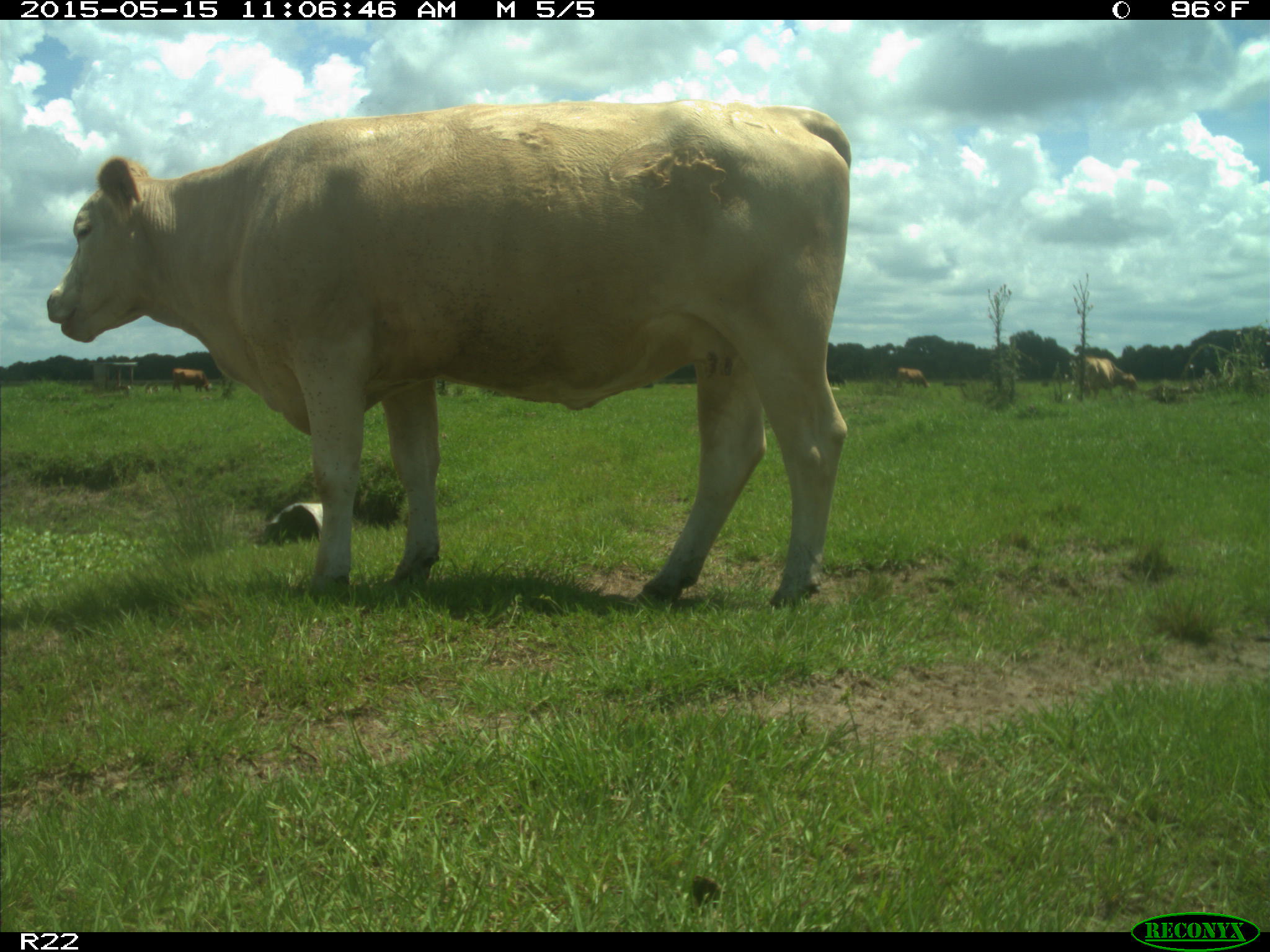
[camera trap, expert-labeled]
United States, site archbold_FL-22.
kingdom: Animalia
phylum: Chordata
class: Mammalia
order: Artiodactyla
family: Bovidae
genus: Bos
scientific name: Bos taurus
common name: domestic cow